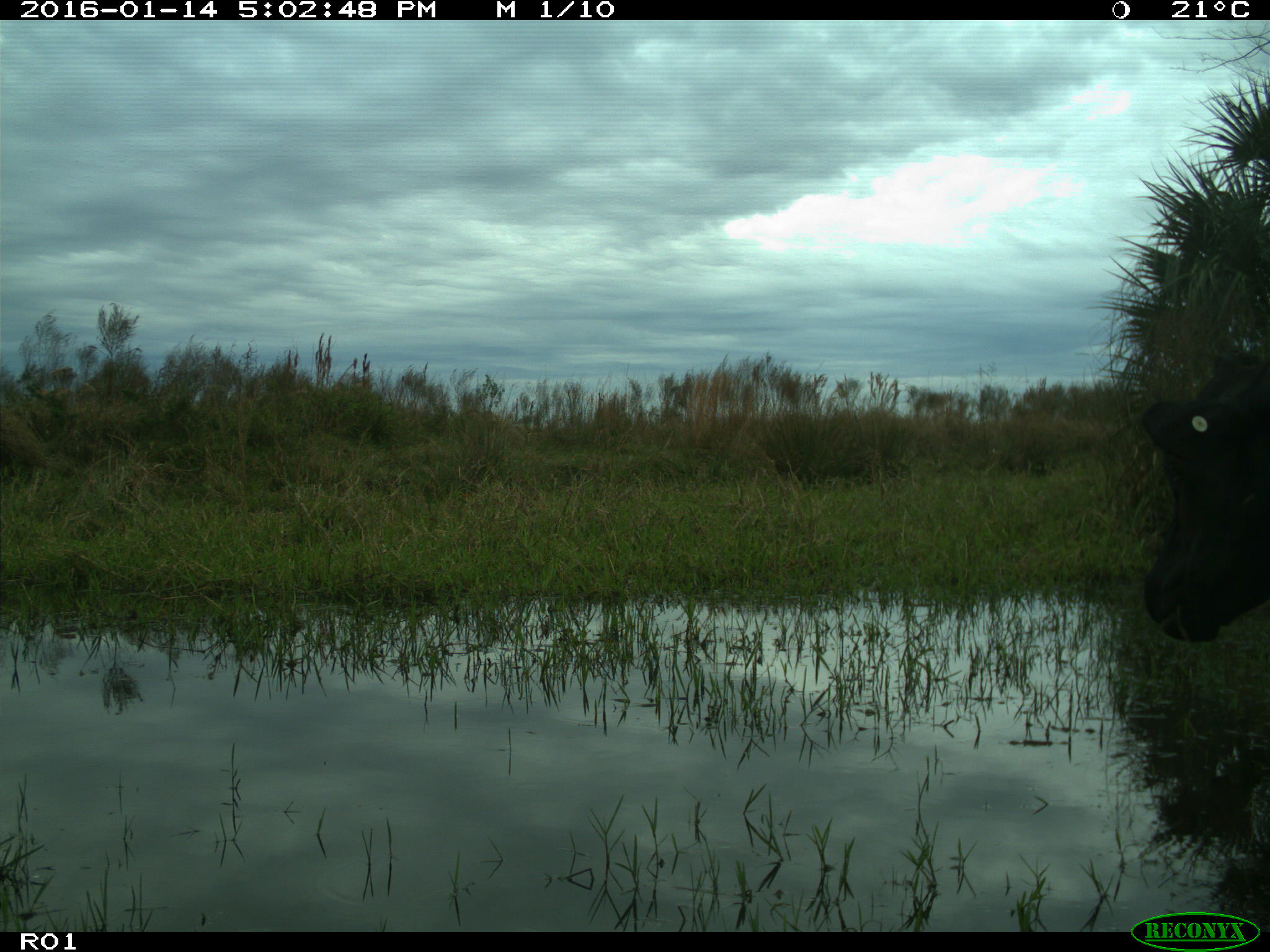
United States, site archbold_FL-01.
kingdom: Animalia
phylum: Chordata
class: Mammalia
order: Artiodactyla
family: Bovidae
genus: Bos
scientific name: Bos taurus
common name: domestic cow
Bos taurus (domestic cow).